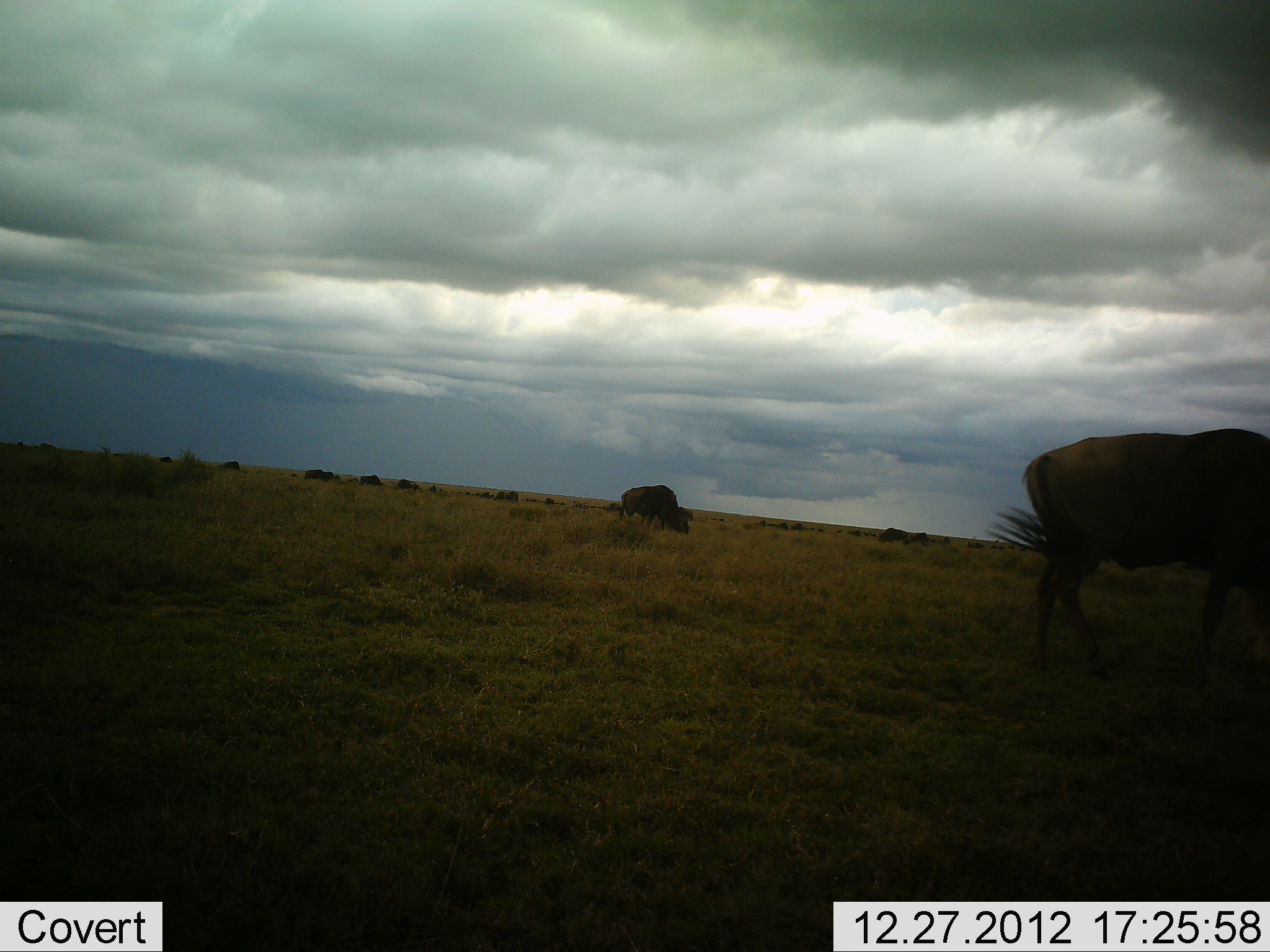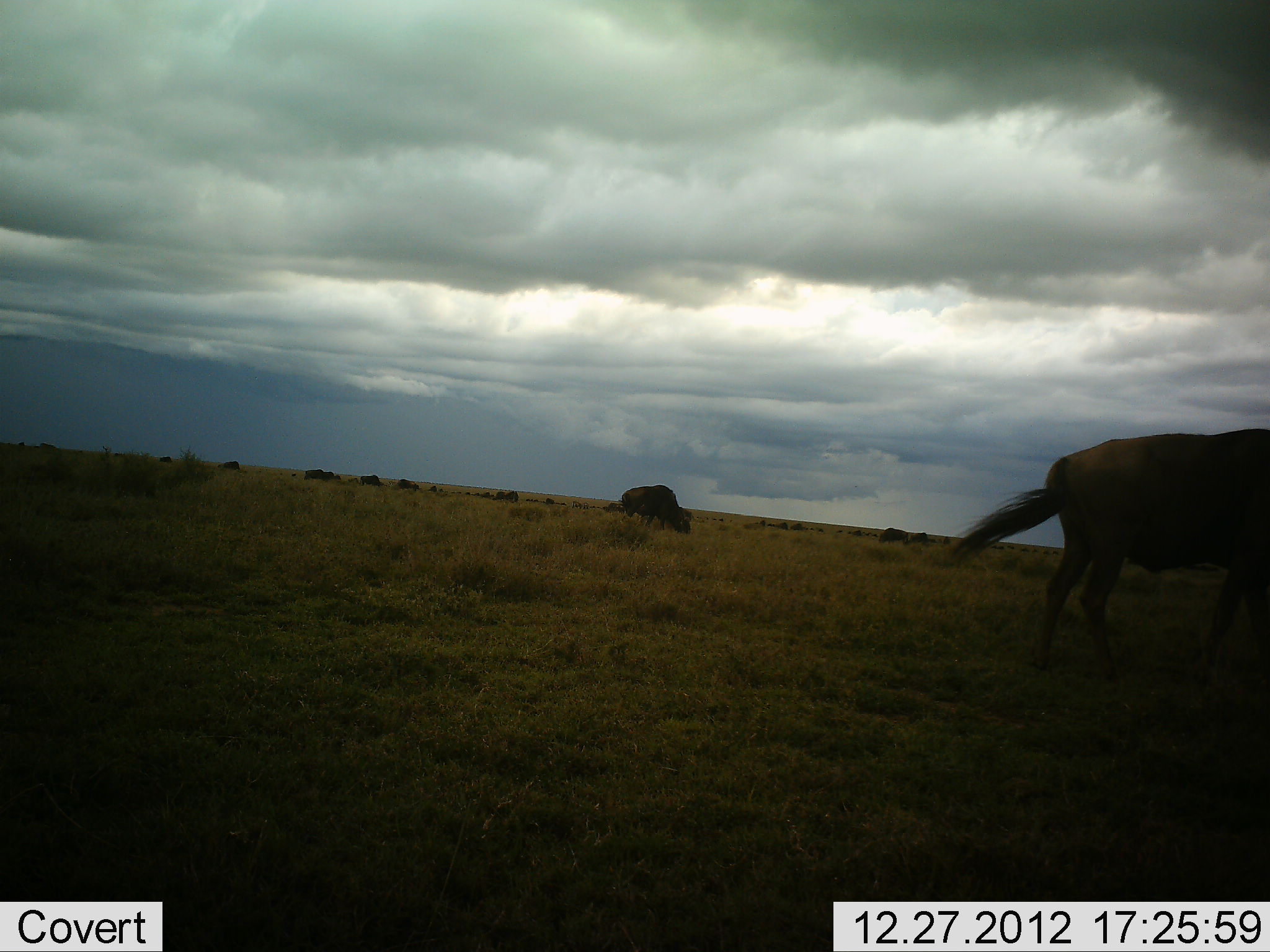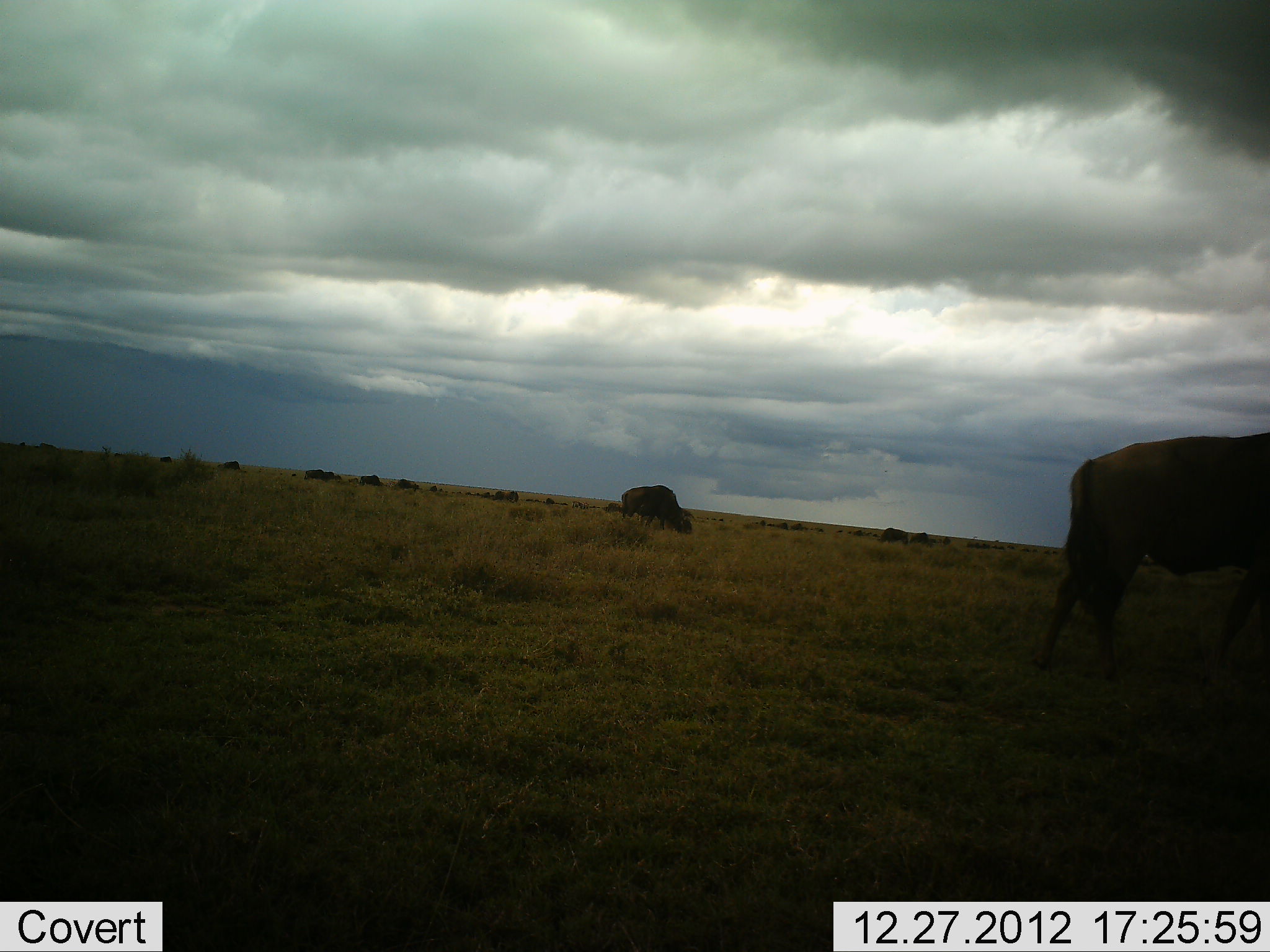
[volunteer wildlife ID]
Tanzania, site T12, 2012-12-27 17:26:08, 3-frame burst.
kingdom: Animalia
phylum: Chordata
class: Mammalia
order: Artiodactyla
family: Bovidae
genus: Connochaetes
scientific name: Connochaetes taurinus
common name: blue wildebeest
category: wildebeest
Wildebeest (blue wildebeest) (Connochaetes taurinus), count 9. Behavior (volunteer vote fractions): standing 60%, resting 10%, moving 30%, interacting 0%. Young present (vote fraction): 0%. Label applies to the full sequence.